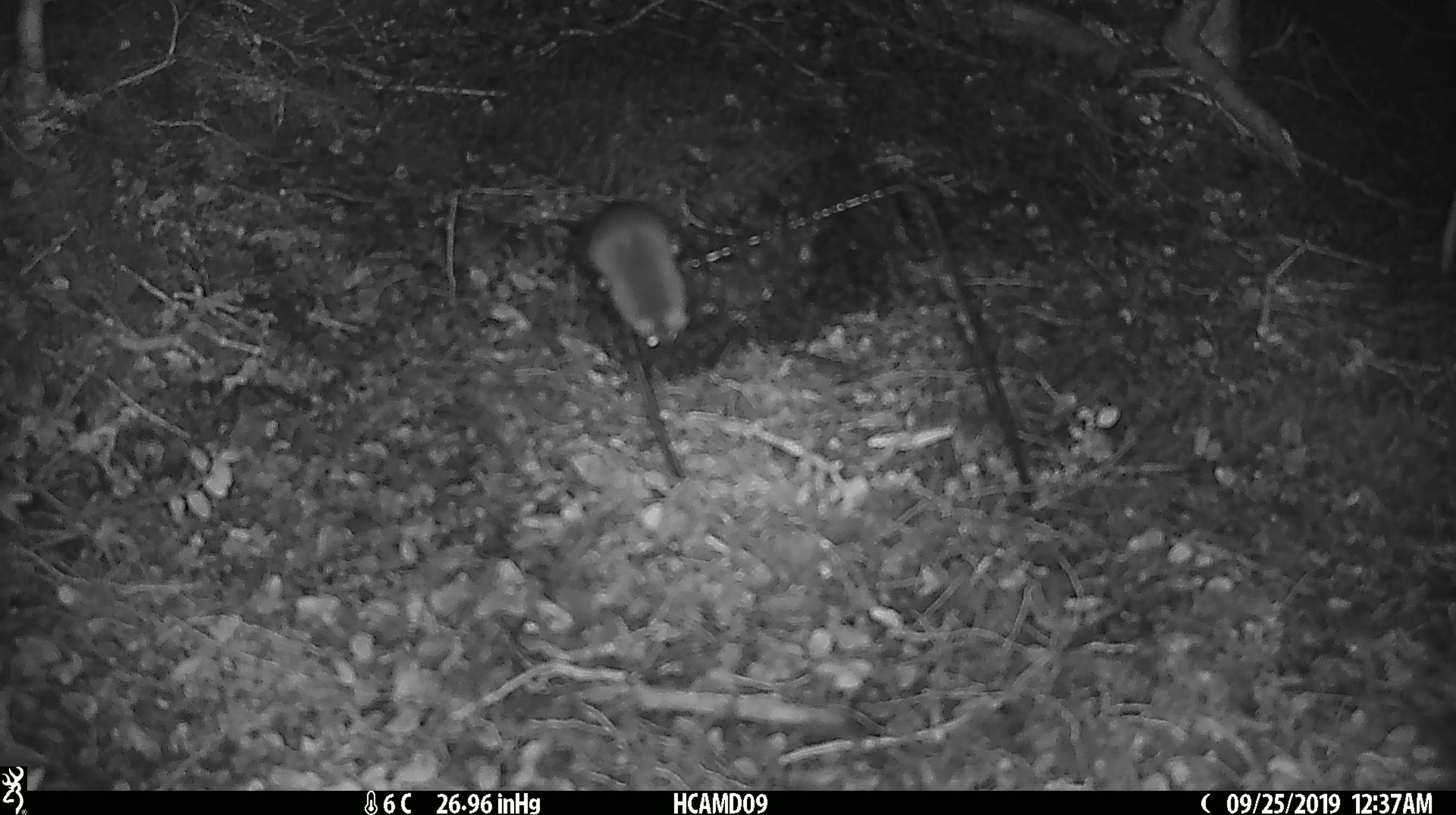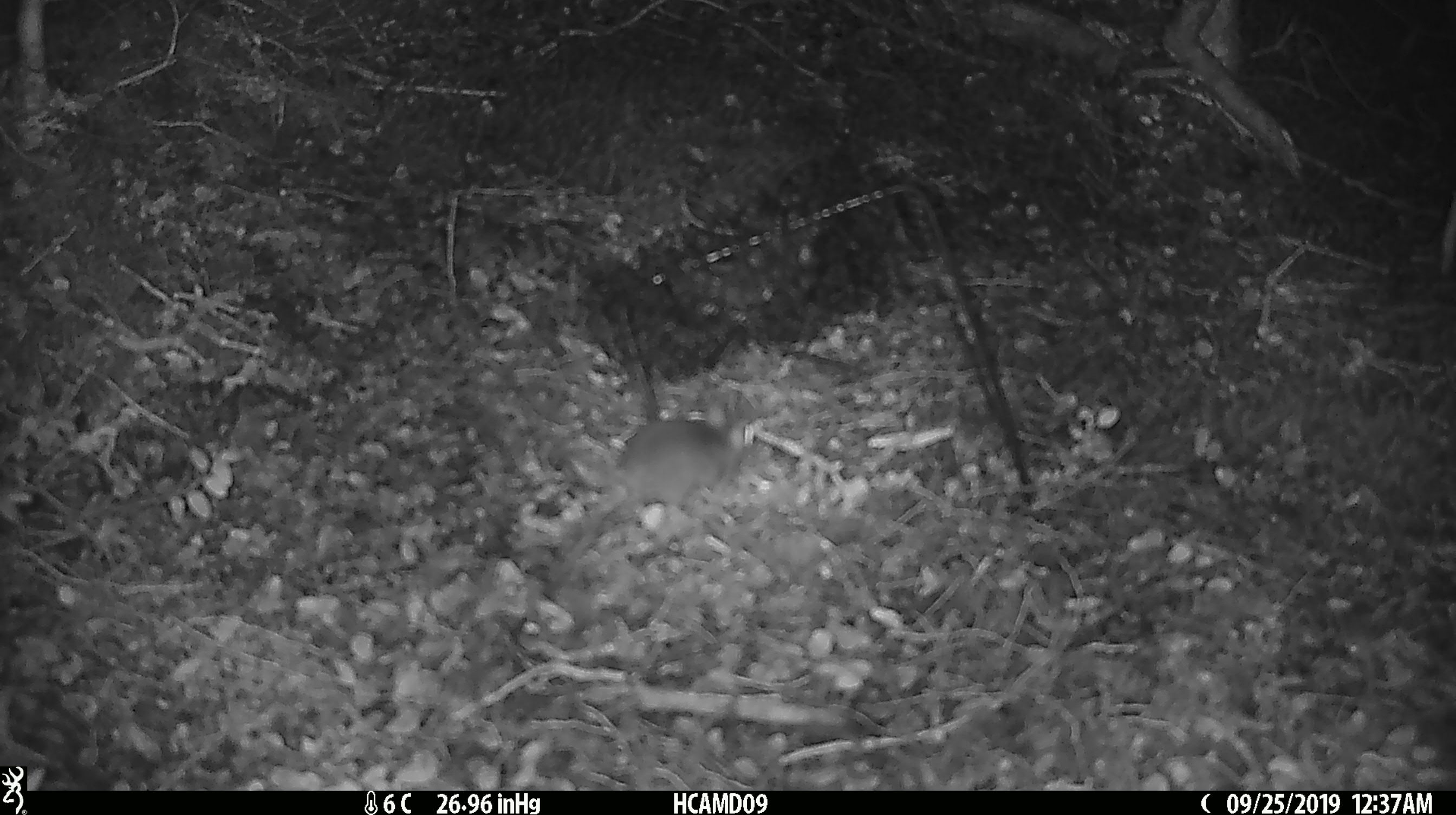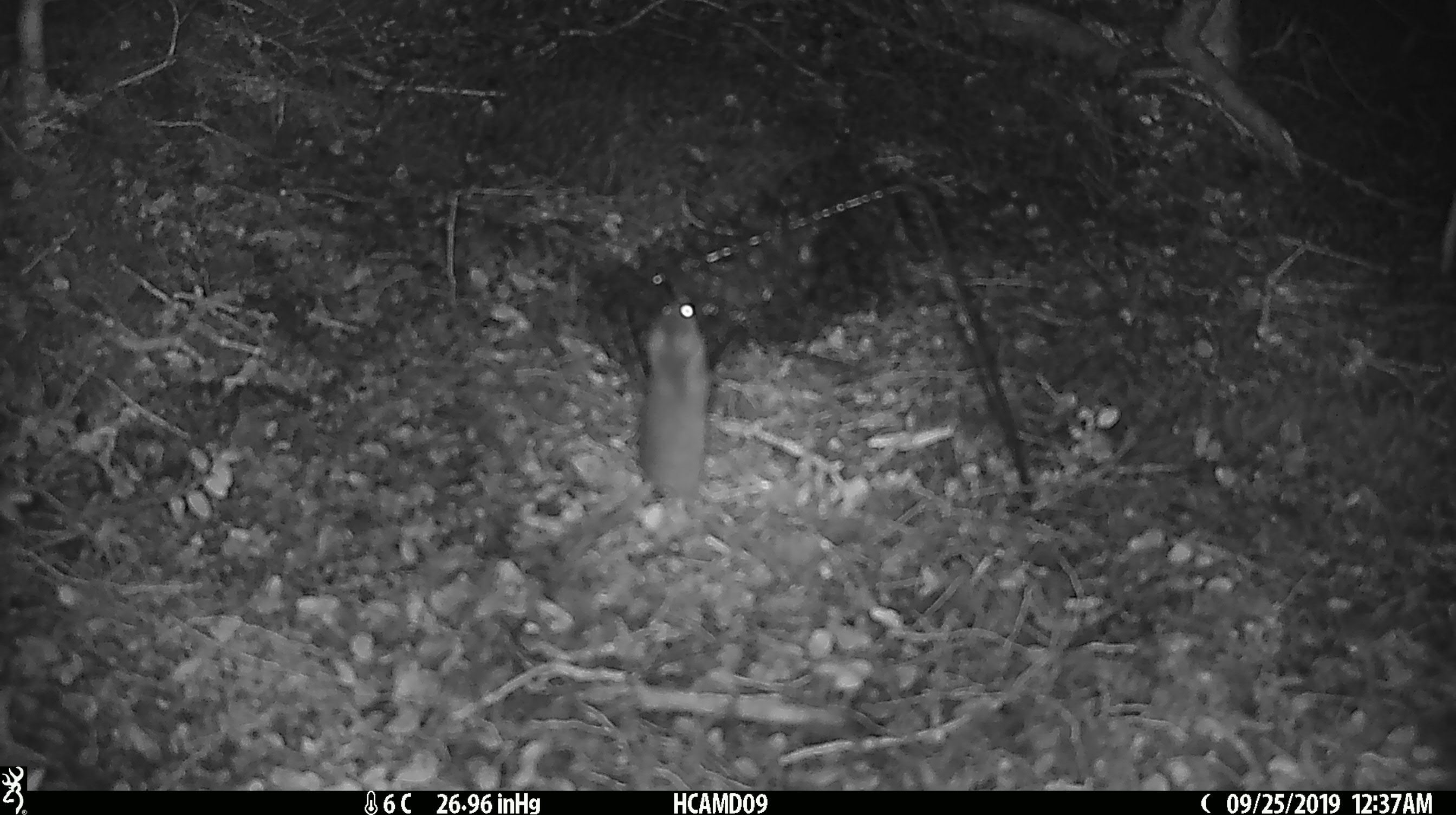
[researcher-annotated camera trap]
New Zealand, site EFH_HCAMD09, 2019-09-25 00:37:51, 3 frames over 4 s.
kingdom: Animalia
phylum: Chordata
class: Mammalia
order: Rodentia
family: Muridae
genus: Mus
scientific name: Mus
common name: mouse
Mouse (Mus).